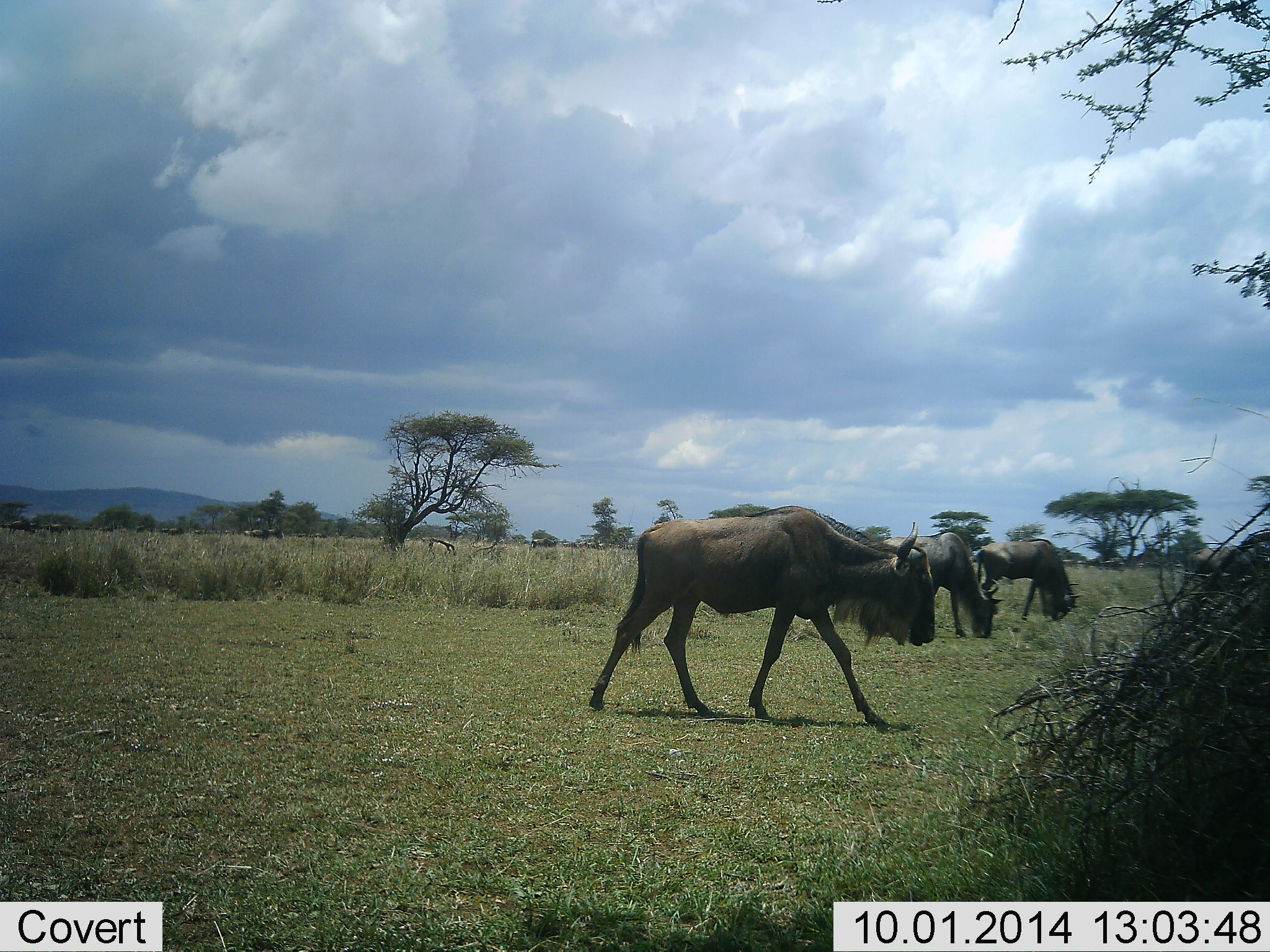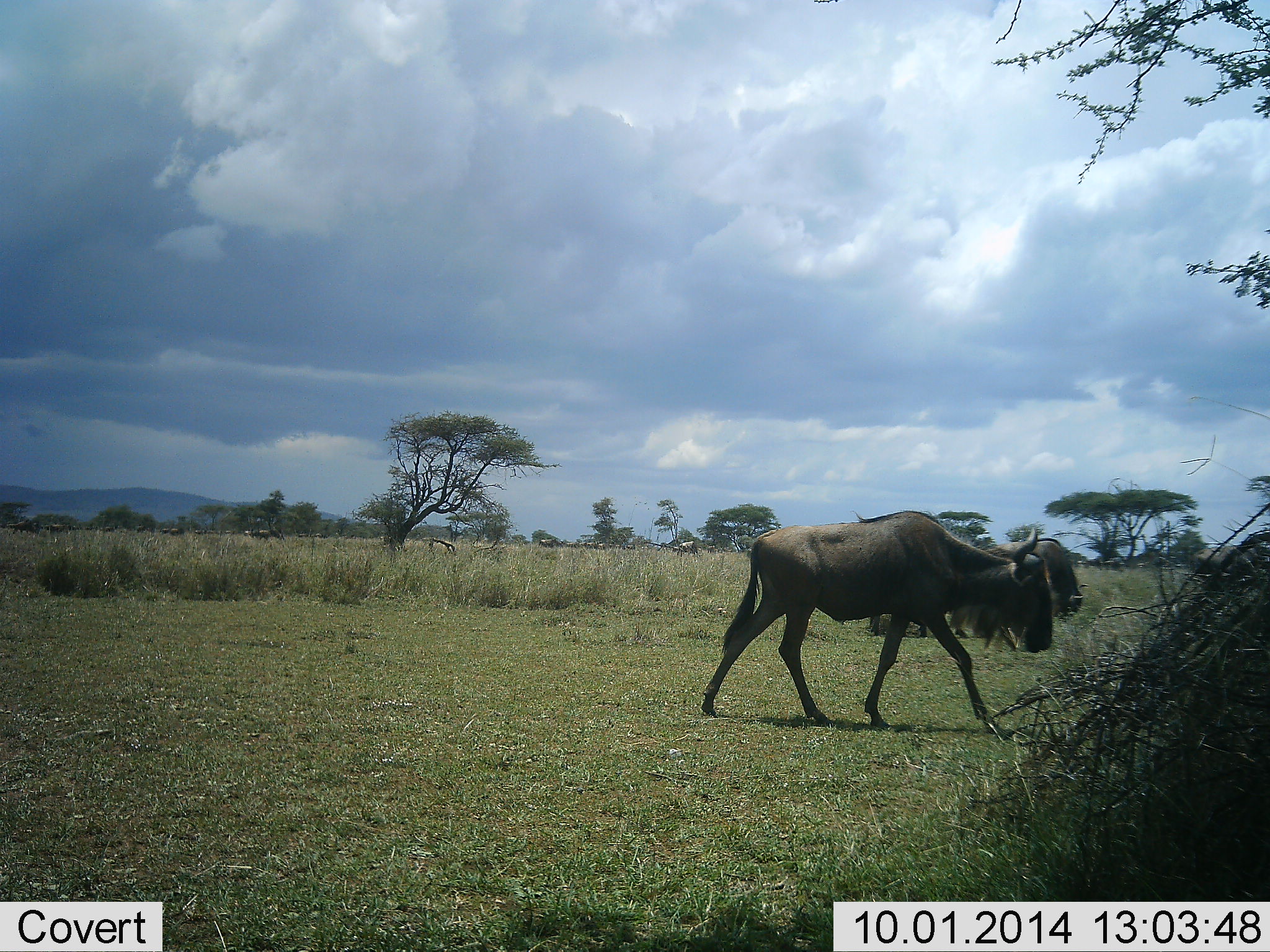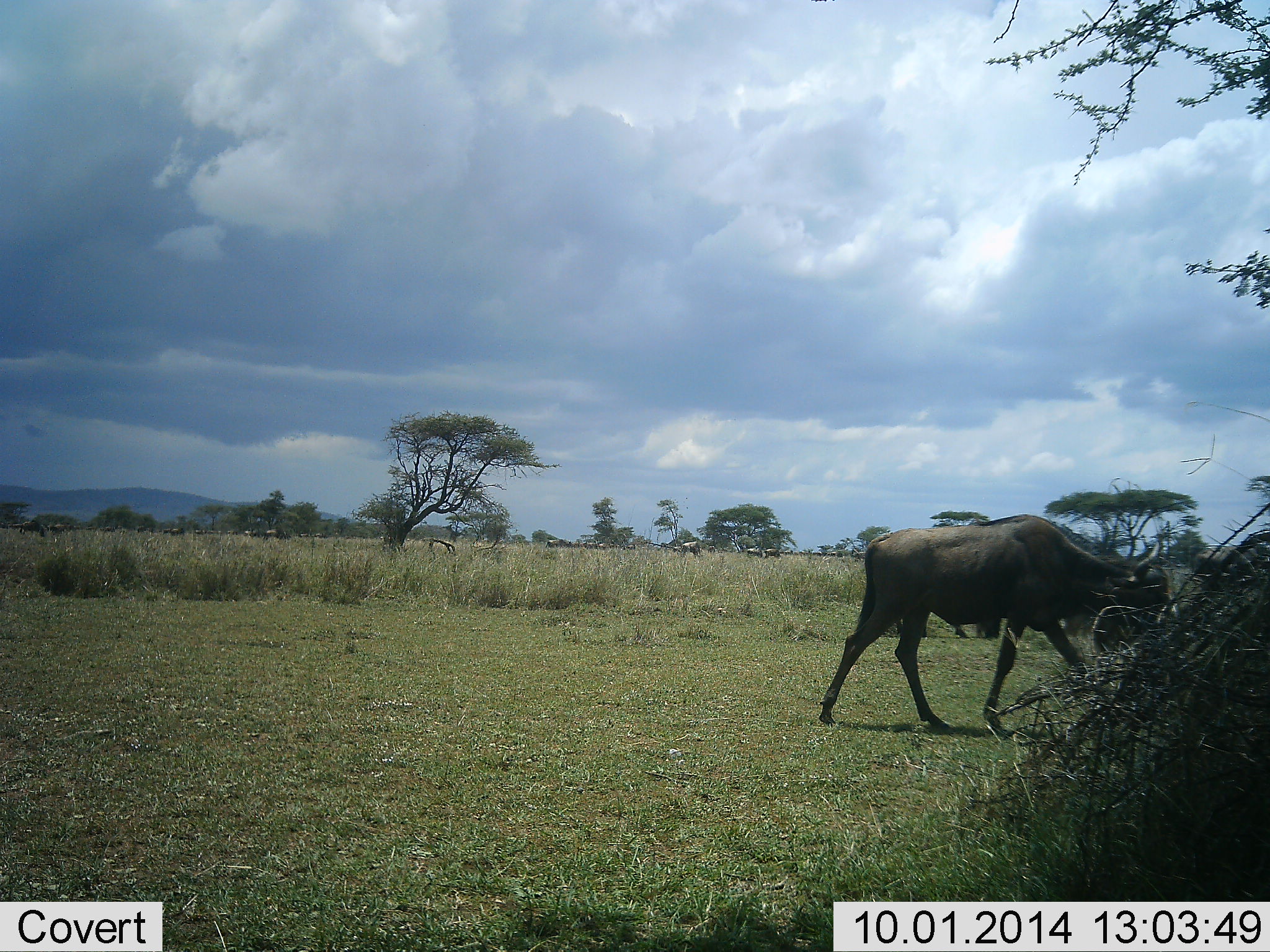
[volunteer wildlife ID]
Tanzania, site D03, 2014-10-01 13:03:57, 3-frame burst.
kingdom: Animalia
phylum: Chordata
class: Mammalia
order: Artiodactyla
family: Bovidae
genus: Connochaetes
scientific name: Connochaetes taurinus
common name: blue wildebeest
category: wildebeest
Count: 11-50.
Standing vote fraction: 0%.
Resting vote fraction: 0%.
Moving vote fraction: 80%.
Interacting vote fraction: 0%.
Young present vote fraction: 0%.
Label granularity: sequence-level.